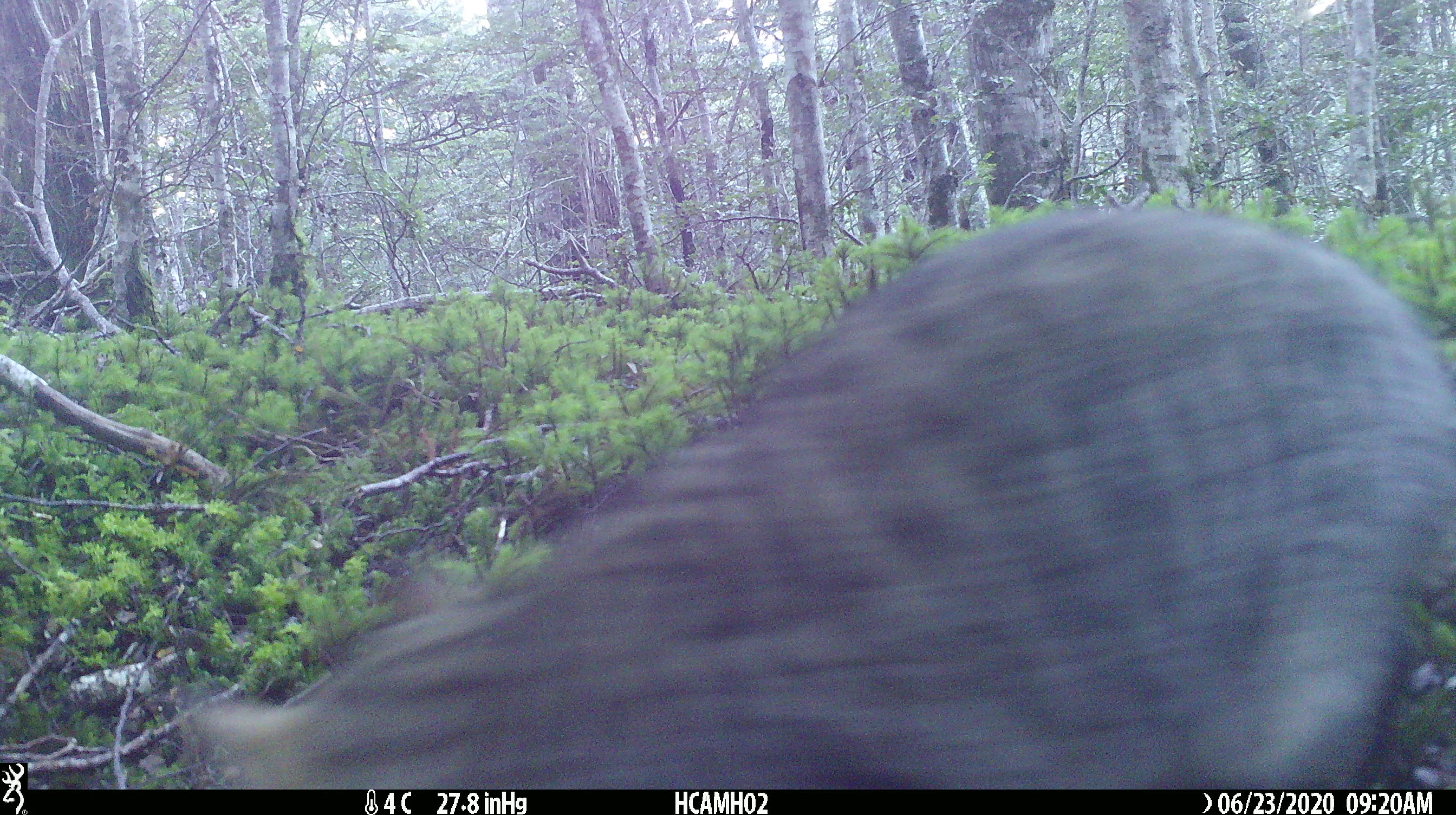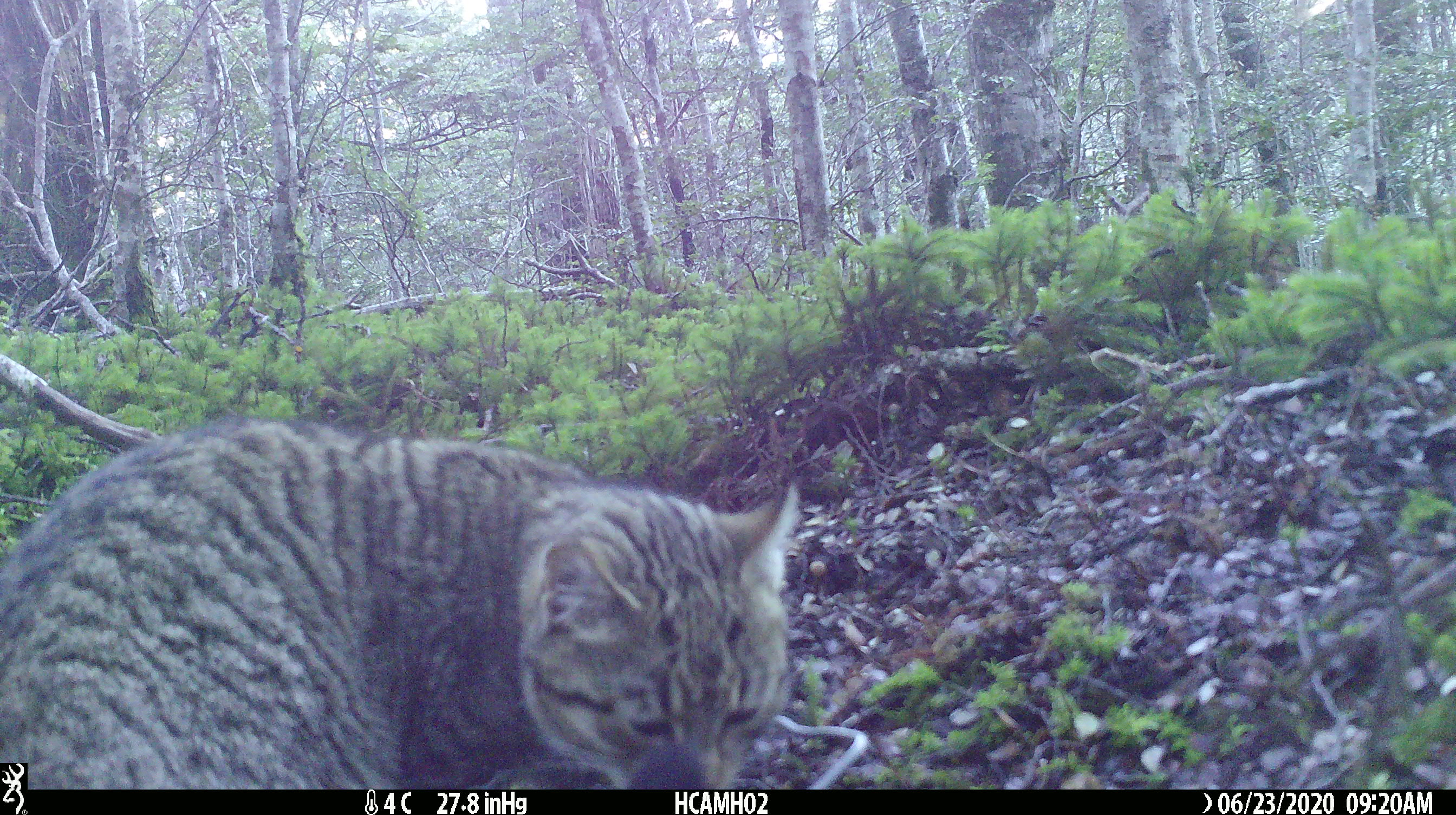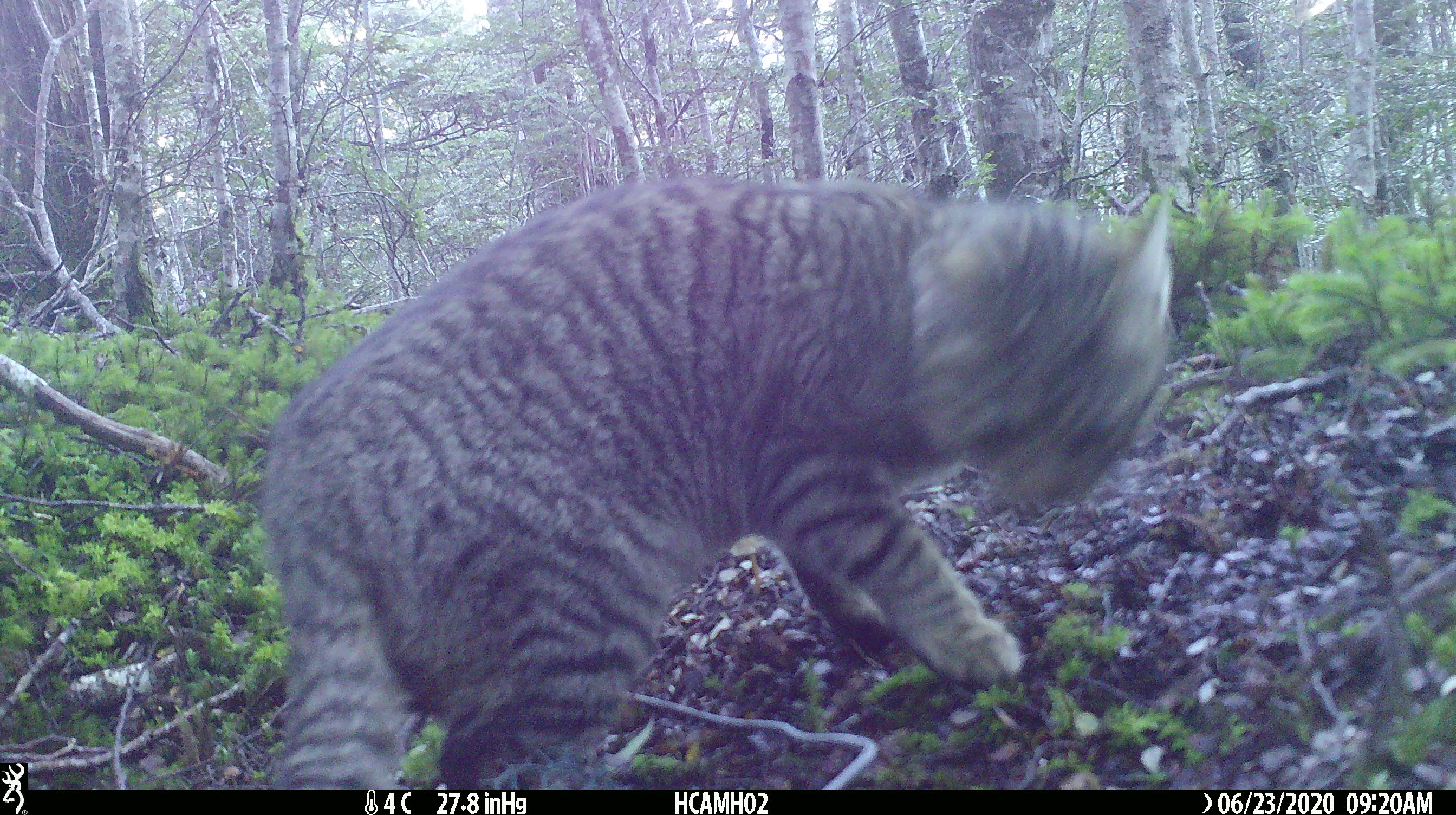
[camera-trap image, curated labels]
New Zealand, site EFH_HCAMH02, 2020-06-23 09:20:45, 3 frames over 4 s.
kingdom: Animalia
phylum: Chordata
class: Mammalia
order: Carnivora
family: Felidae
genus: Felis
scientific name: Felis catus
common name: domestic cat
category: cat